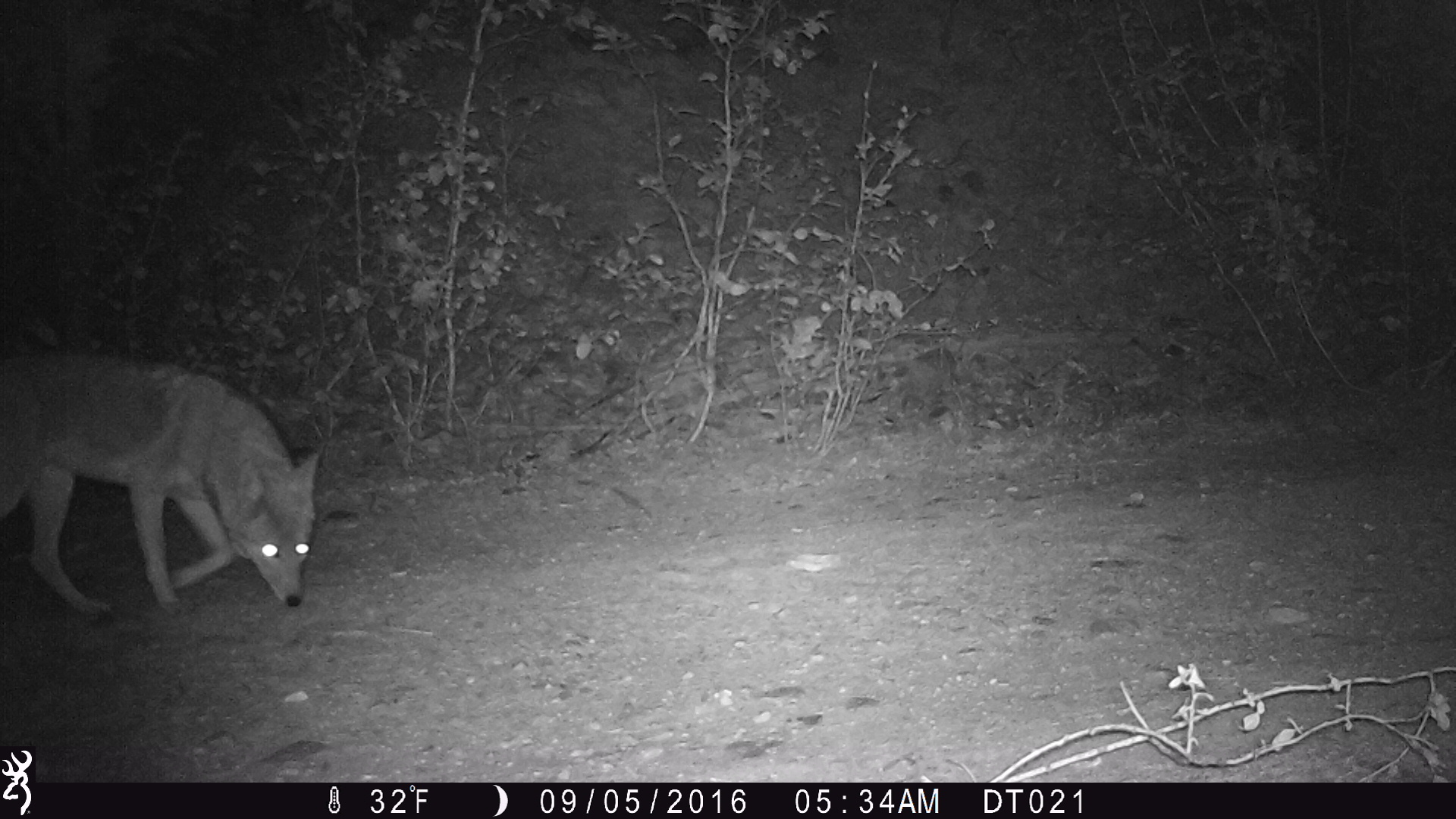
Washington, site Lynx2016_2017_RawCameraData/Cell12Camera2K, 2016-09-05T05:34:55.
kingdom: Animalia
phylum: Chordata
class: Mammalia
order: Carnivora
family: Canidae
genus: Canis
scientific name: Canis latrans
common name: coyote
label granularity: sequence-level